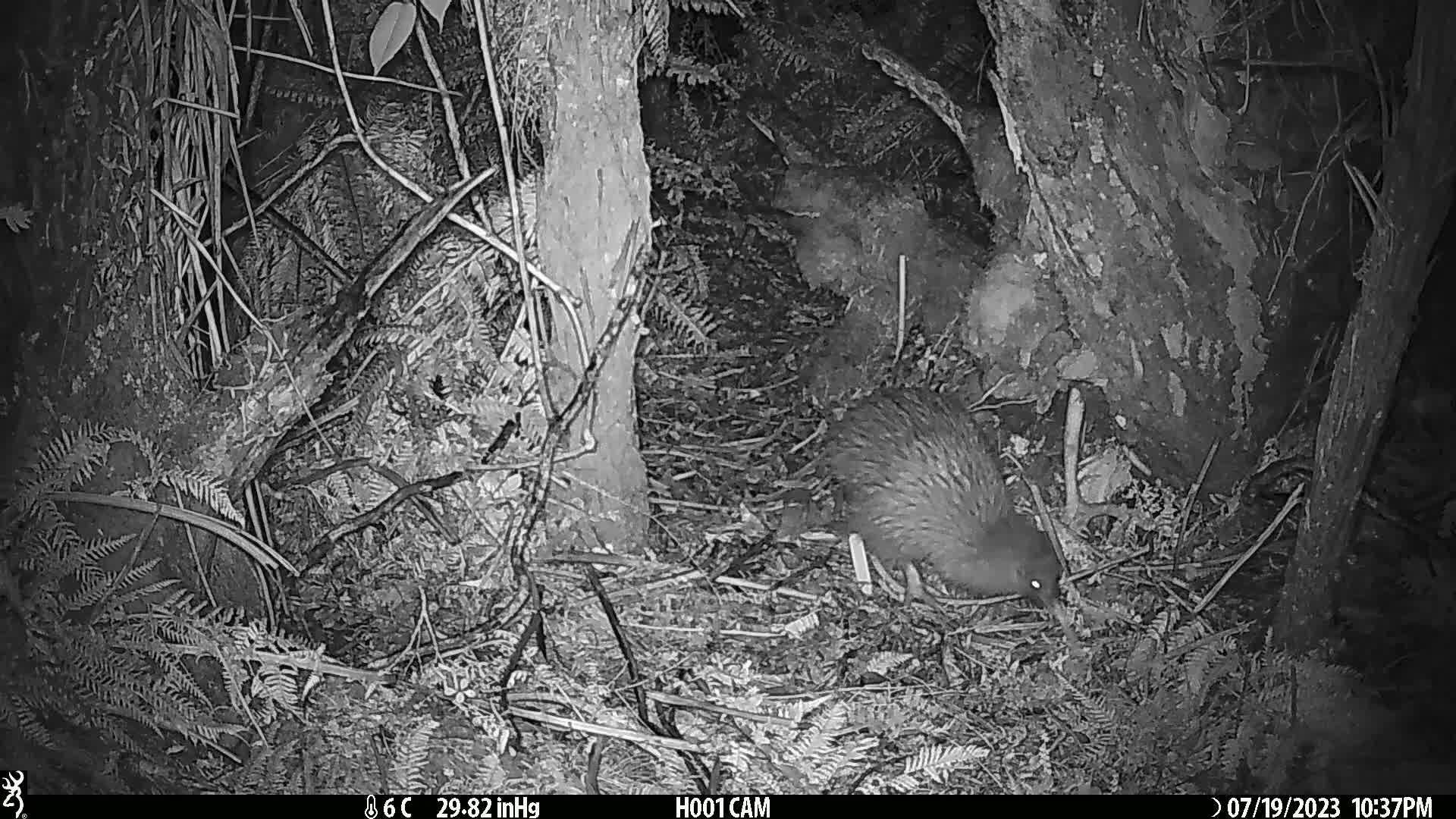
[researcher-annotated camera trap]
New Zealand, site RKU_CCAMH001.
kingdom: Animalia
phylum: Chordata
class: Aves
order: Apterygiformes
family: Apterygidae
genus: Apteryx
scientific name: Apteryx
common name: kiwi